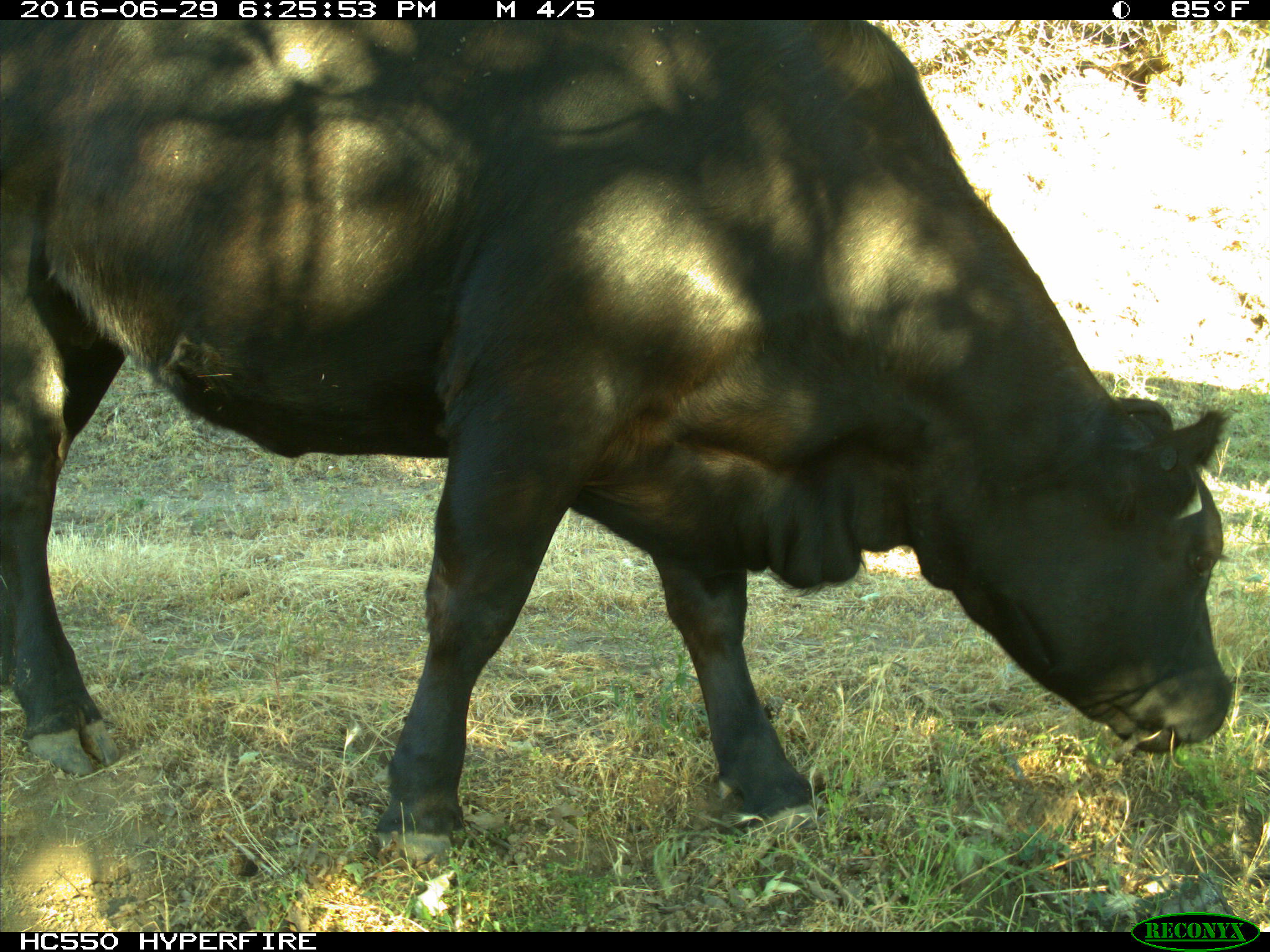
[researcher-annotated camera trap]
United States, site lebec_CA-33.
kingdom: Animalia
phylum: Chordata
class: Mammalia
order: Artiodactyla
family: Bovidae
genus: Bos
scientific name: Bos taurus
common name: domestic cow